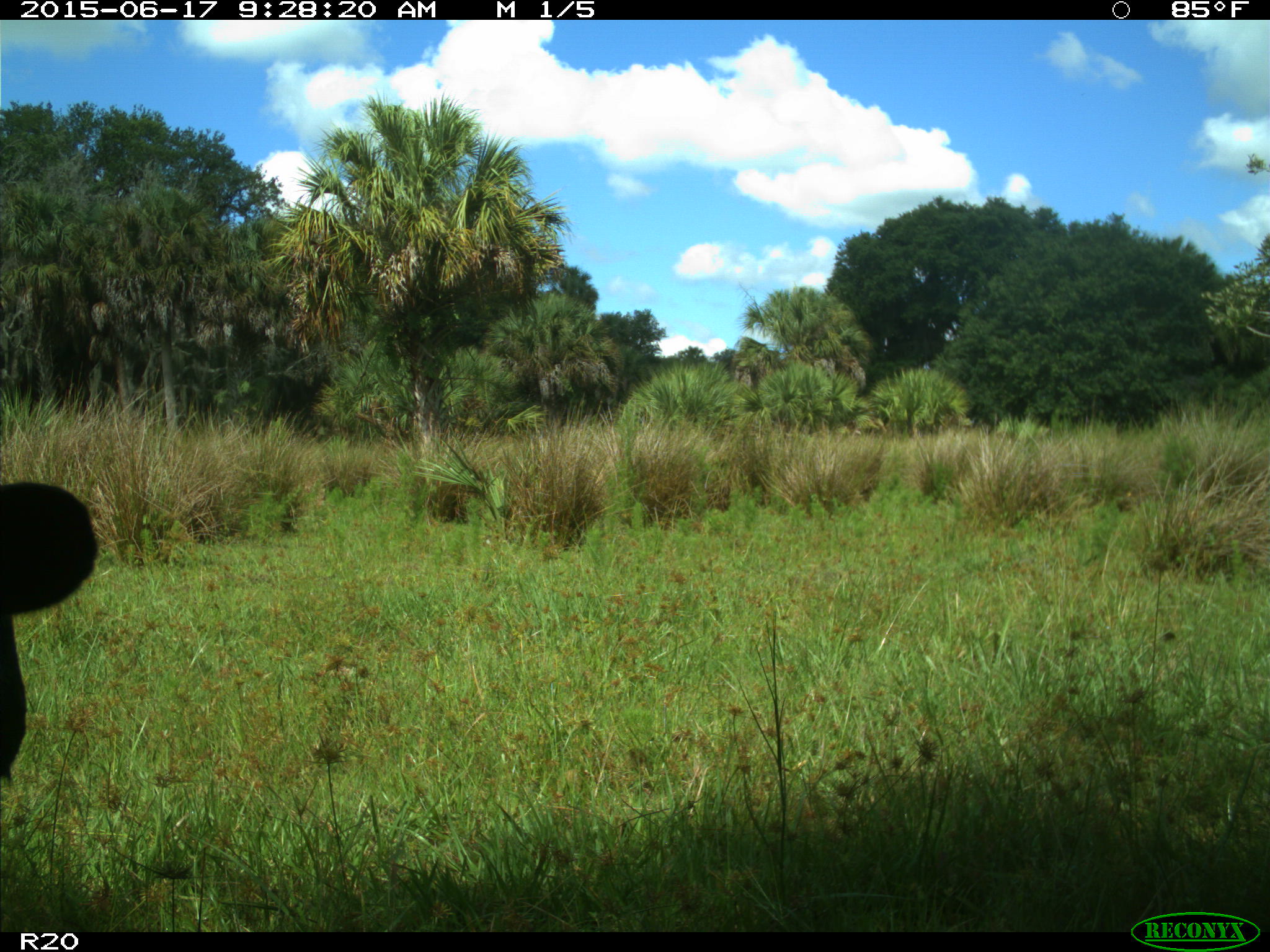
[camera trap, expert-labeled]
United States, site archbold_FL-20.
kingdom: Animalia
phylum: Chordata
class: Mammalia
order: Artiodactyla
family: Bovidae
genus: Bos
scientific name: Bos taurus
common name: domestic cow